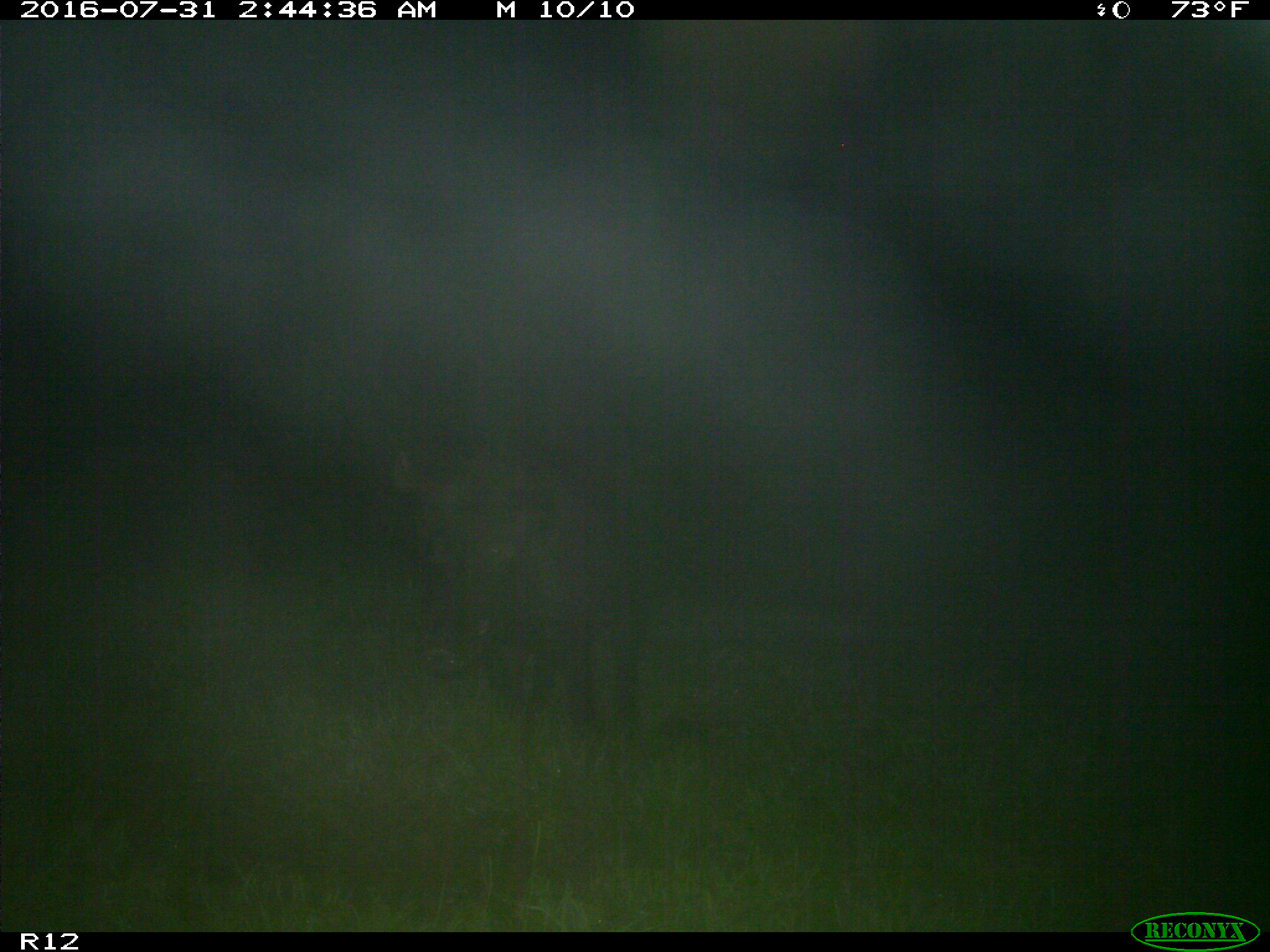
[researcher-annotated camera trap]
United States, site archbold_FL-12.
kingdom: Animalia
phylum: Chordata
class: Mammalia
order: Artiodactyla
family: Suidae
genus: Sus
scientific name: Sus scrofa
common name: wild boar